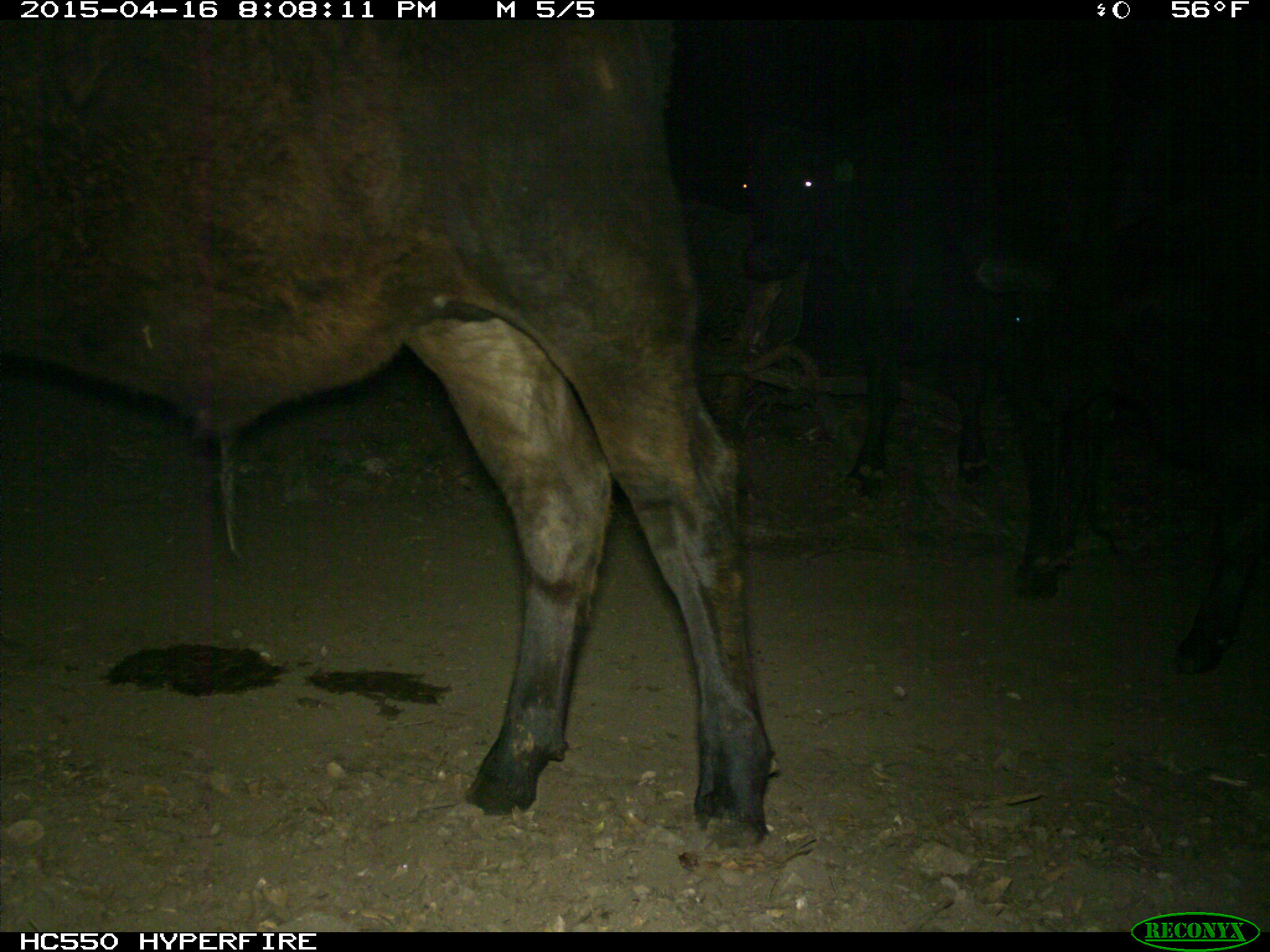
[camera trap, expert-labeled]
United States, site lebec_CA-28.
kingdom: Animalia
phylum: Chordata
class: Mammalia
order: Artiodactyla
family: Bovidae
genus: Bos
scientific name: Bos taurus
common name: domestic cow